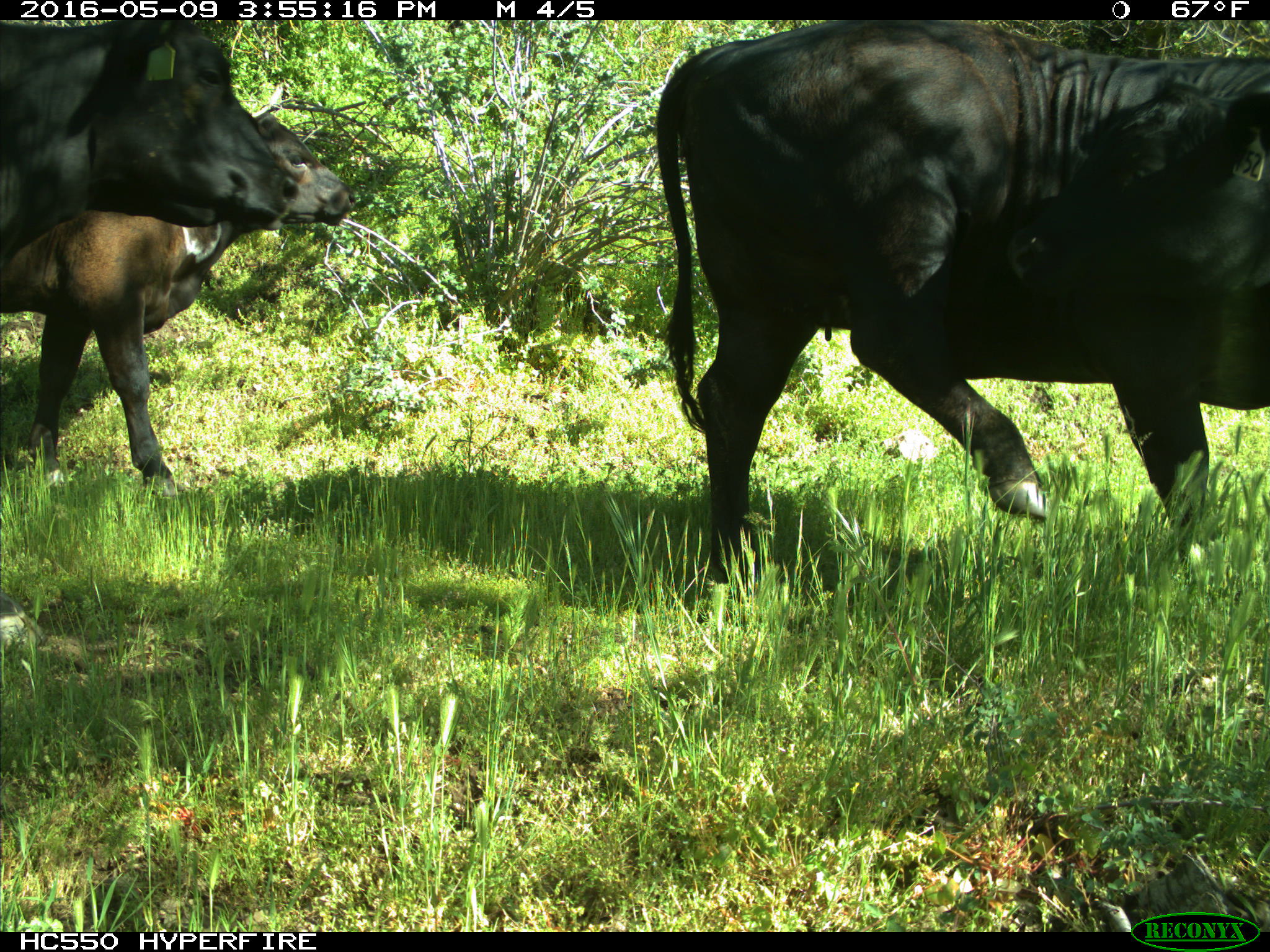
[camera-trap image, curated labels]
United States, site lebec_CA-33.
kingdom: Animalia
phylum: Chordata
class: Mammalia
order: Artiodactyla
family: Bovidae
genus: Bos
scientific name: Bos taurus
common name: domestic cow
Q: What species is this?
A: Bos taurus (domestic cow).